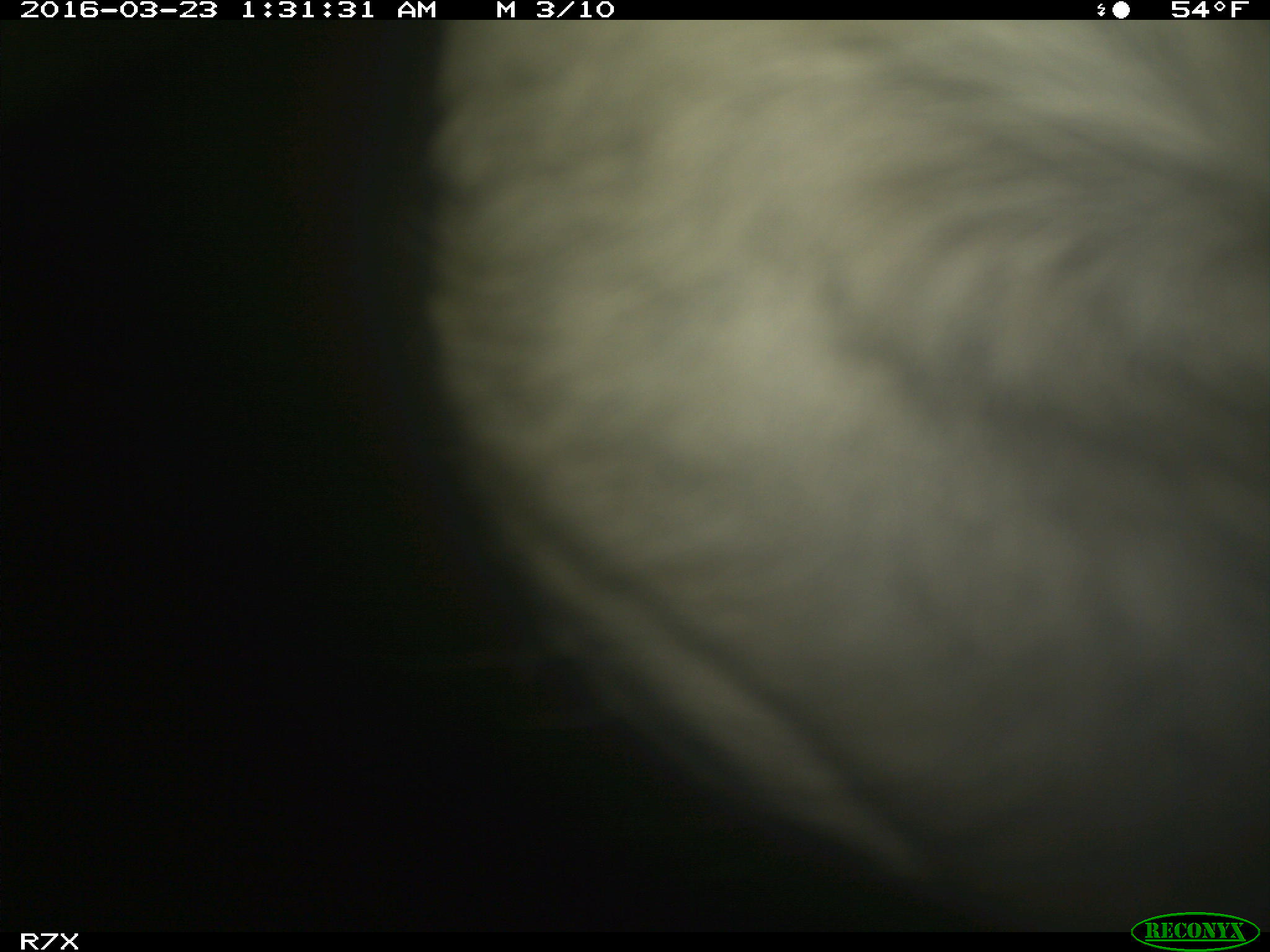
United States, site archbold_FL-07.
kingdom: Animalia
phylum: Chordata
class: Mammalia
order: Artiodactyla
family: Bovidae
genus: Bos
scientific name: Bos taurus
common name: domestic cow